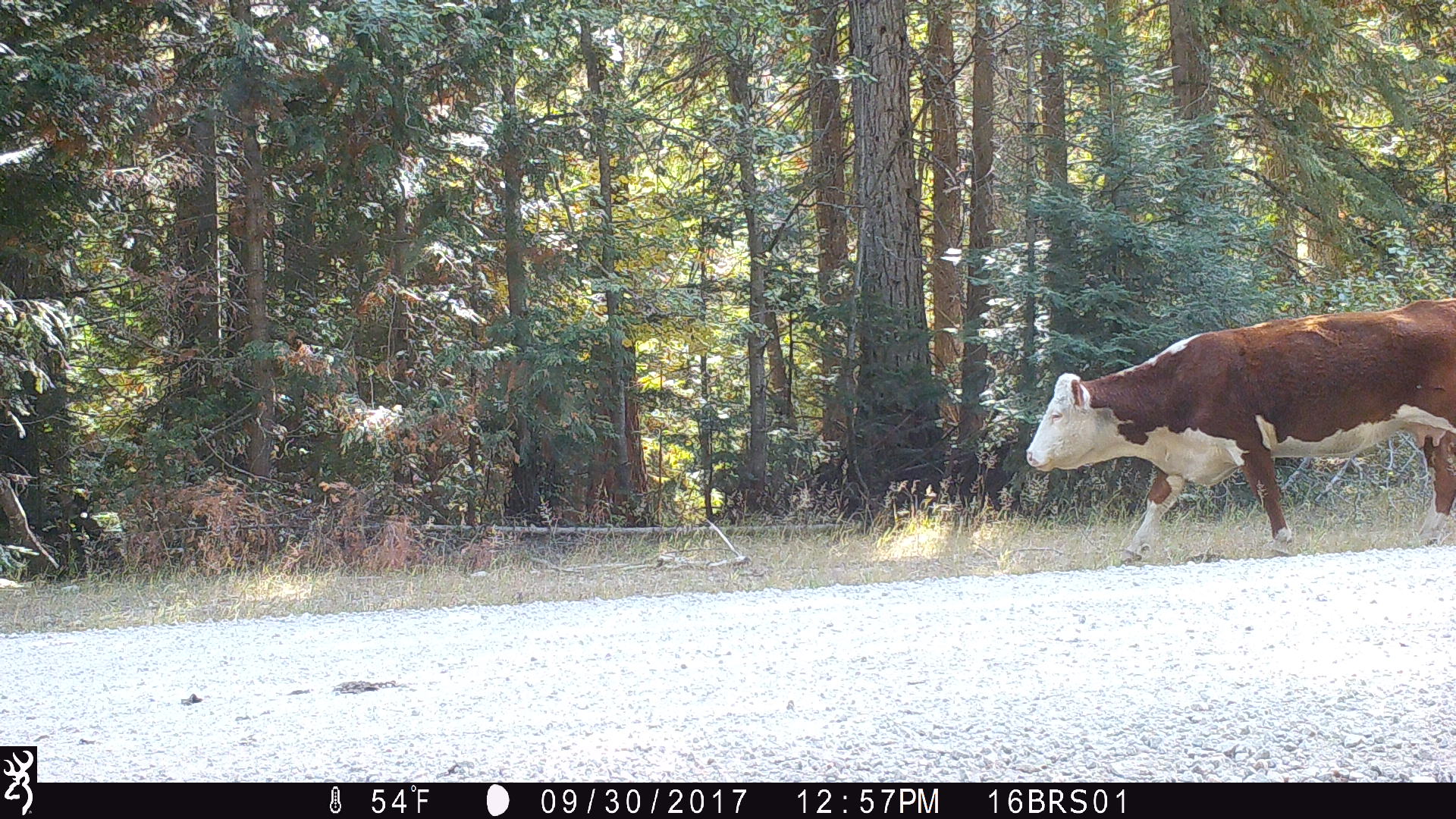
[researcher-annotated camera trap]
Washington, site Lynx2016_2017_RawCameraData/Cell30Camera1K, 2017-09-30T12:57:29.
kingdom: Animalia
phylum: Chordata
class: Mammalia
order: Artiodactyla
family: Bovidae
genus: Bos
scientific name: Bos taurus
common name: domestic cattle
Domestic cattle (Bos taurus). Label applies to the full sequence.